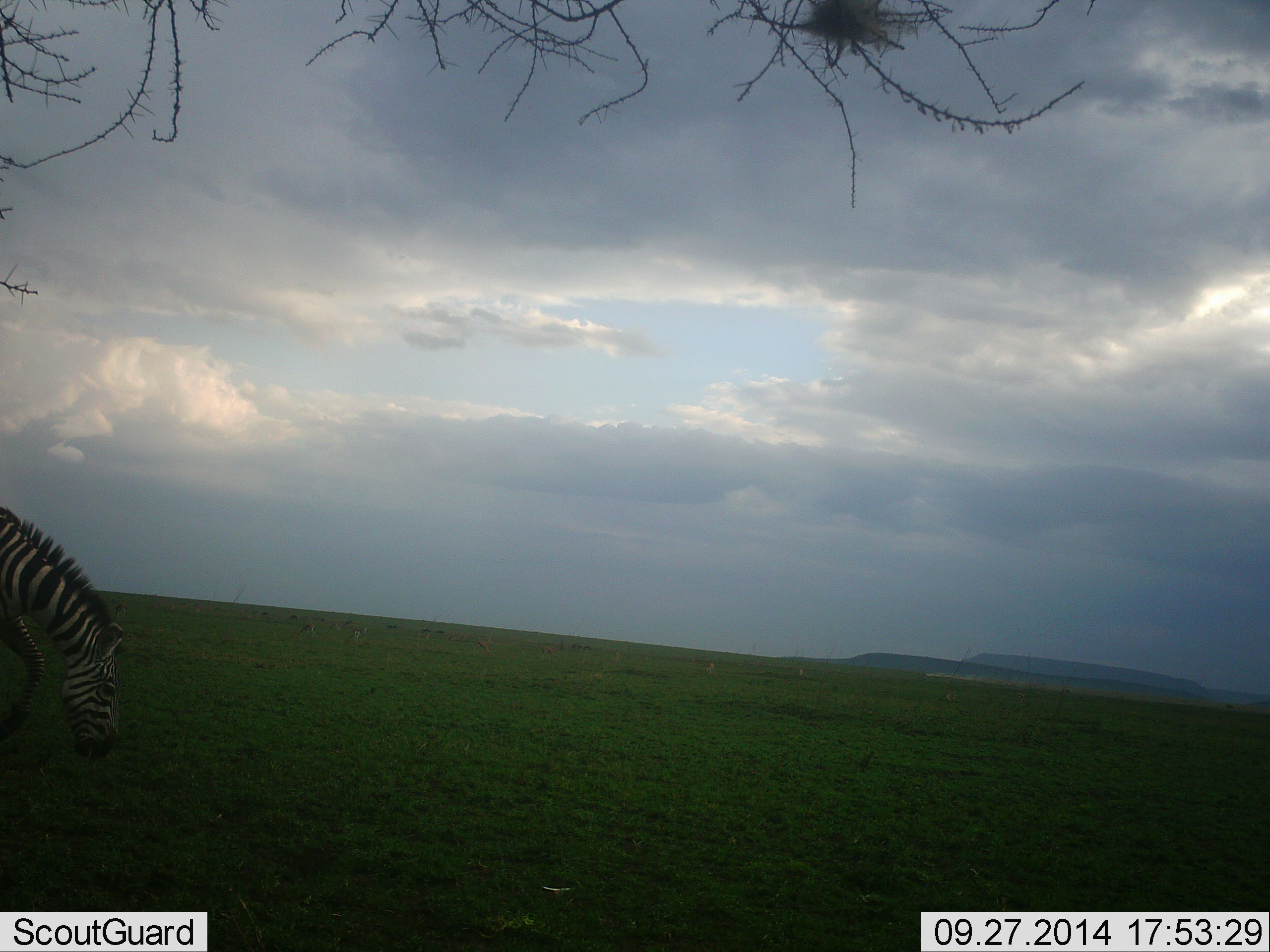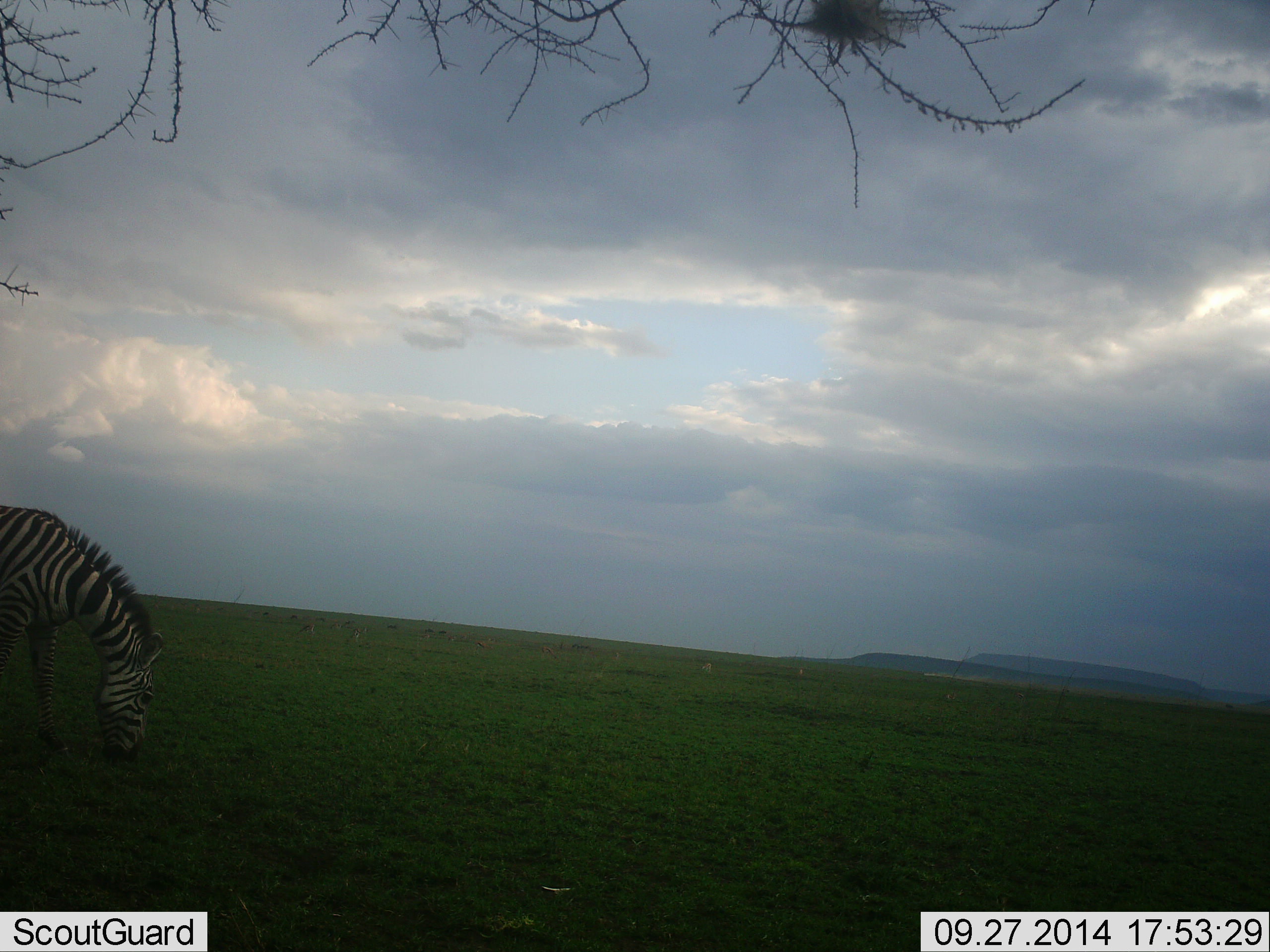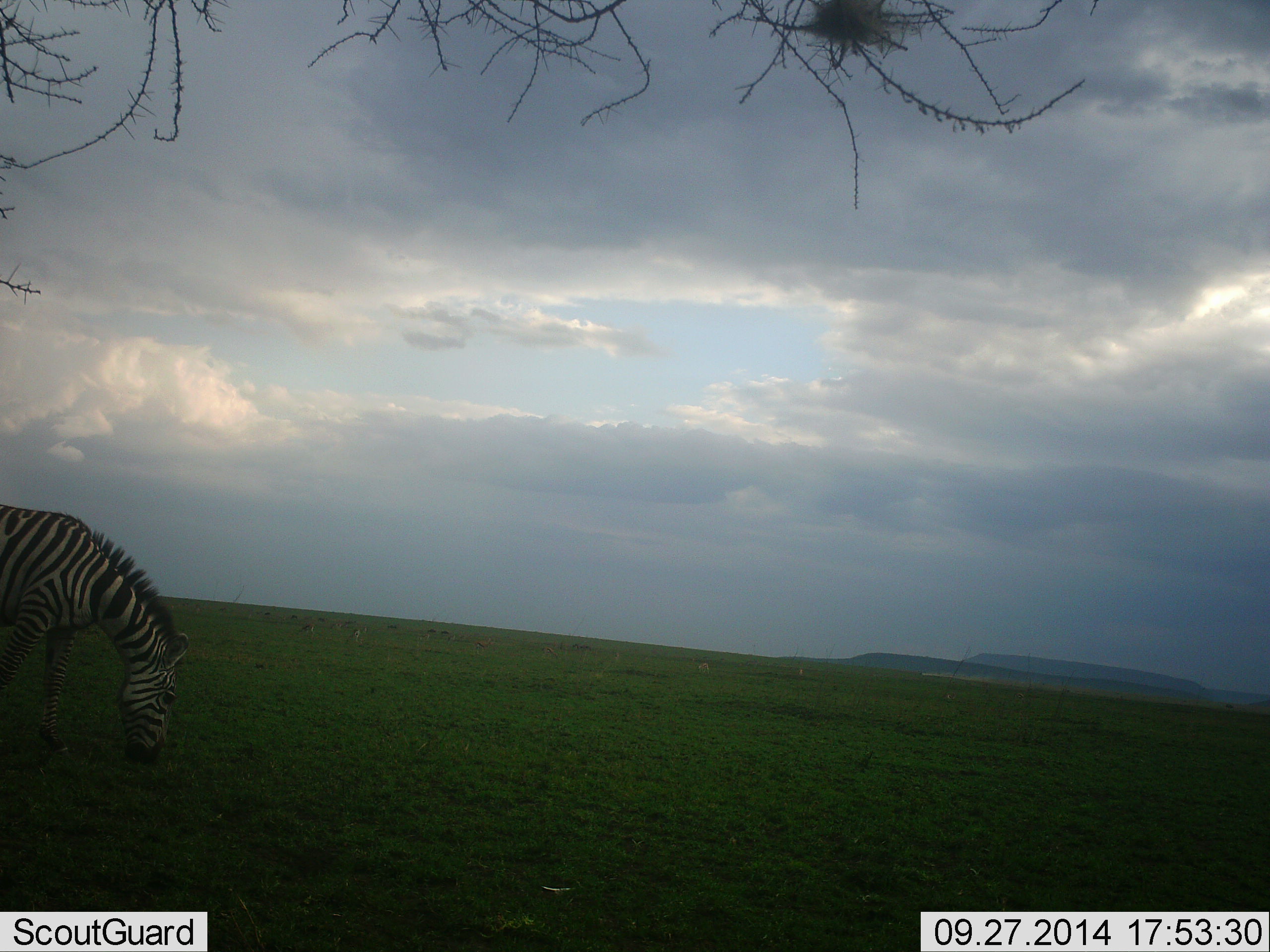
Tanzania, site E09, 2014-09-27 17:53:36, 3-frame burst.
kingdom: Animalia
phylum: Chordata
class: Mammalia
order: Perissodactyla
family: Equidae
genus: Equus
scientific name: Equus quagga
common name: plains zebra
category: zebra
Zebra (plains zebra) (Equus quagga), count 1. Behavior (volunteer vote fractions): standing 10%, resting 0%, moving 10%, interacting 0%. Young present (vote fraction): 0%. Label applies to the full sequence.